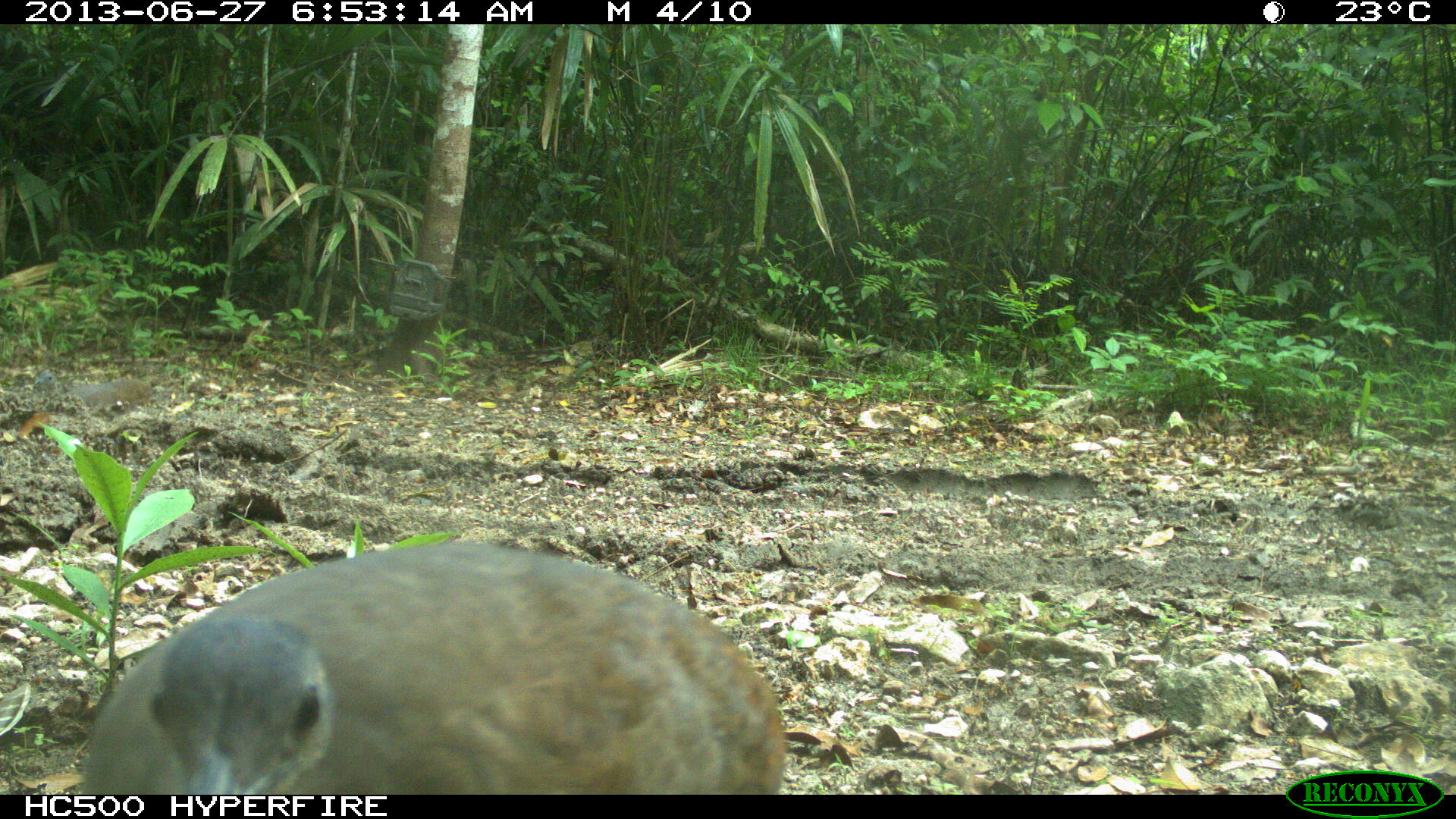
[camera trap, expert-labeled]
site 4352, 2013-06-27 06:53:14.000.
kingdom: Animalia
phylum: Chordata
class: Aves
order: Tinamiformes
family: Tinamidae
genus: Tinamus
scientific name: Tinamus major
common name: great tinamou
Tinamus major (great tinamou), count 1.